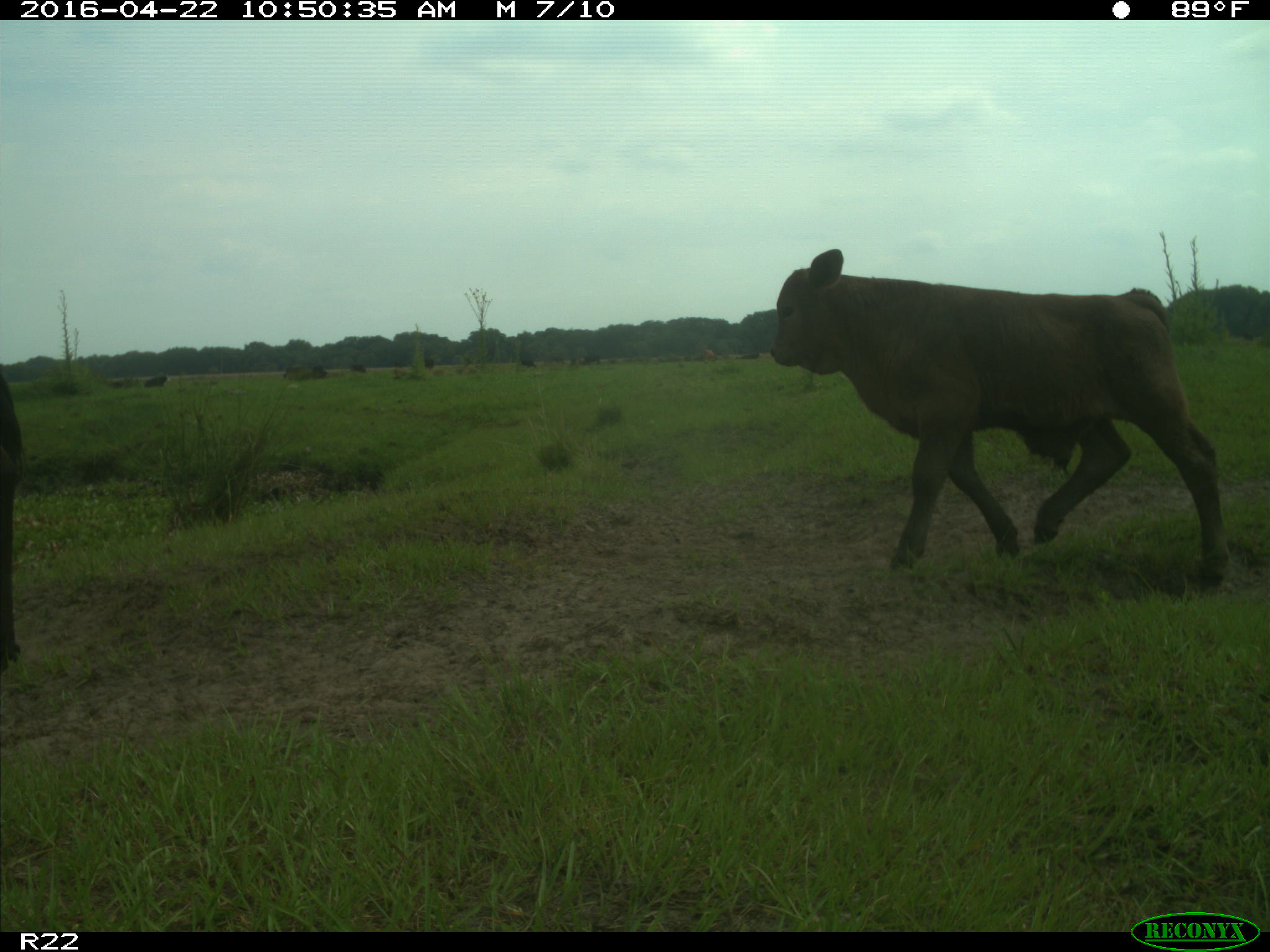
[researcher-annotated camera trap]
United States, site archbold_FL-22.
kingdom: Animalia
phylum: Chordata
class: Mammalia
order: Artiodactyla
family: Bovidae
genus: Bos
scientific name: Bos taurus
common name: domestic cow